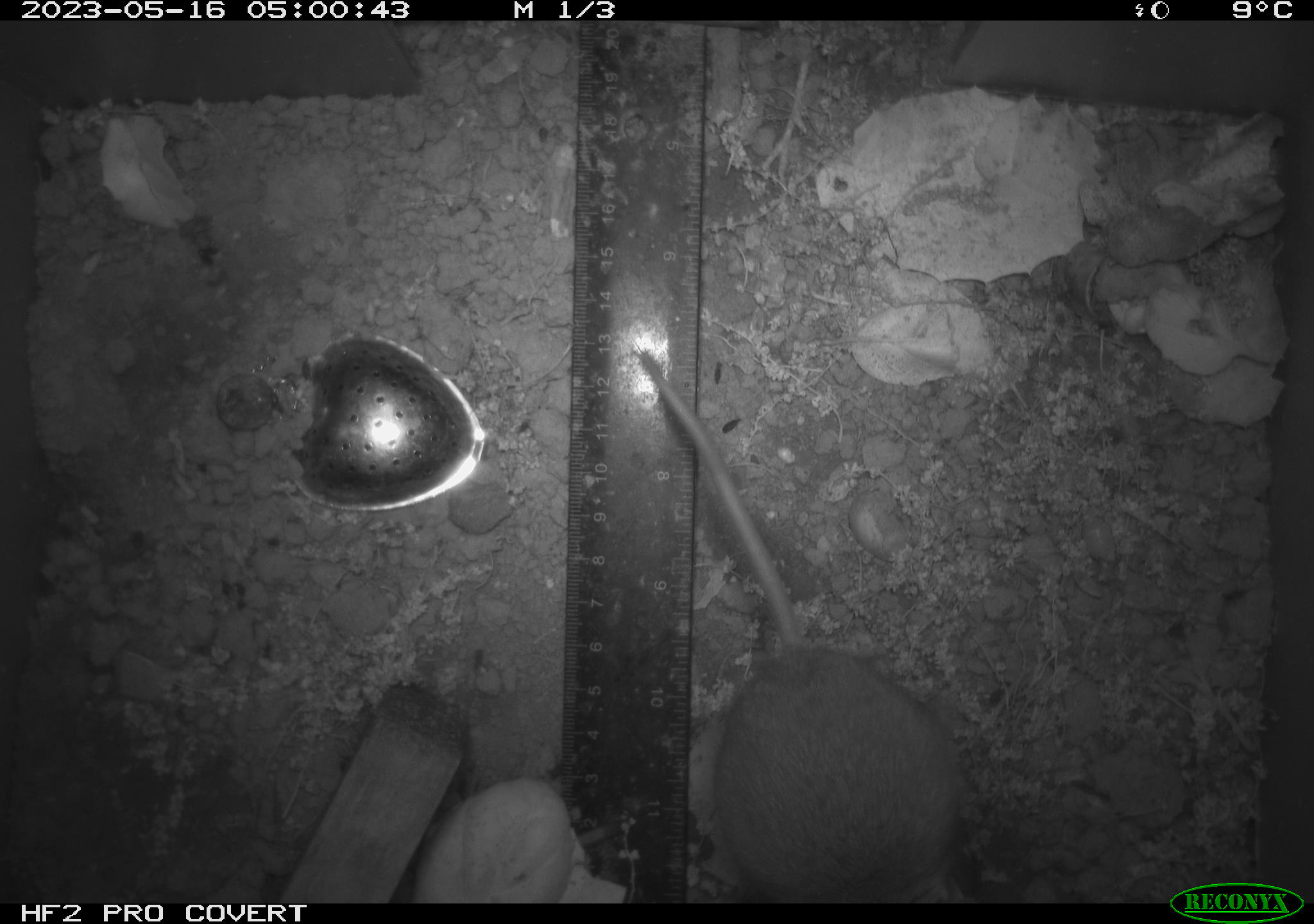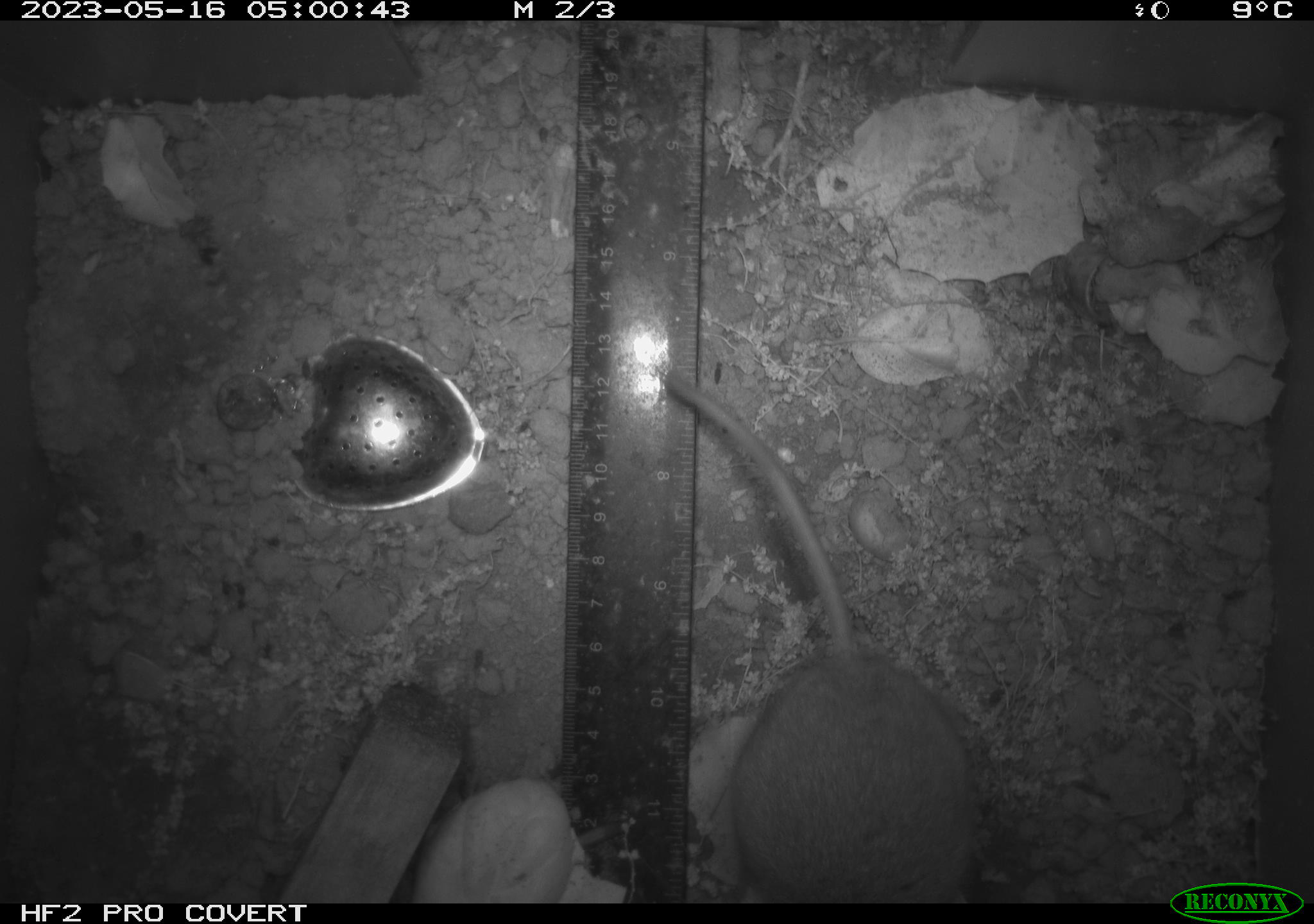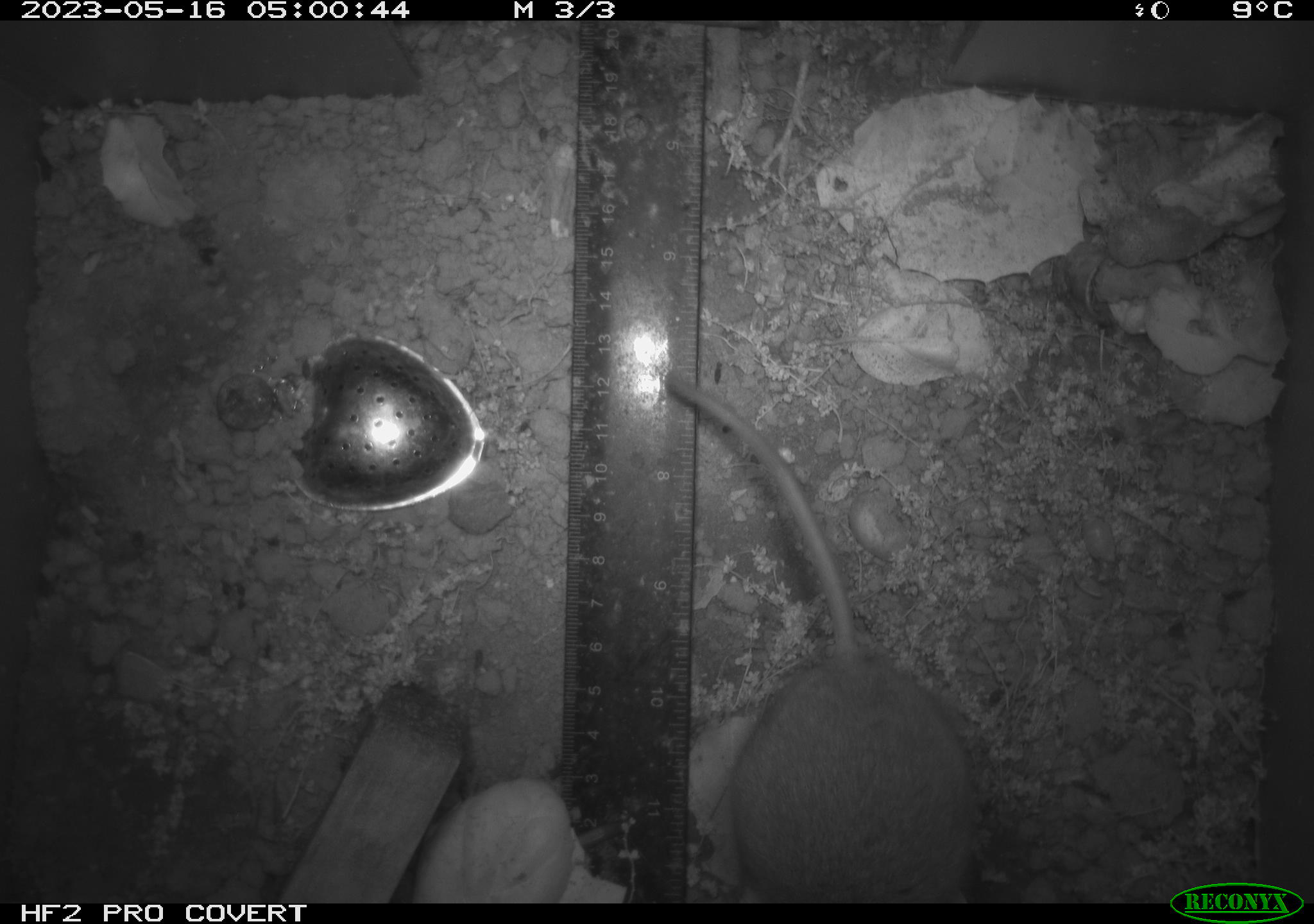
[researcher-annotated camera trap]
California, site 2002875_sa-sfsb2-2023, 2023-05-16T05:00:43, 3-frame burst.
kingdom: Animalia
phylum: Chordata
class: Mammalia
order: Rodentia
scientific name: Rodentia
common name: mouse species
Mouse species (Rodentia).